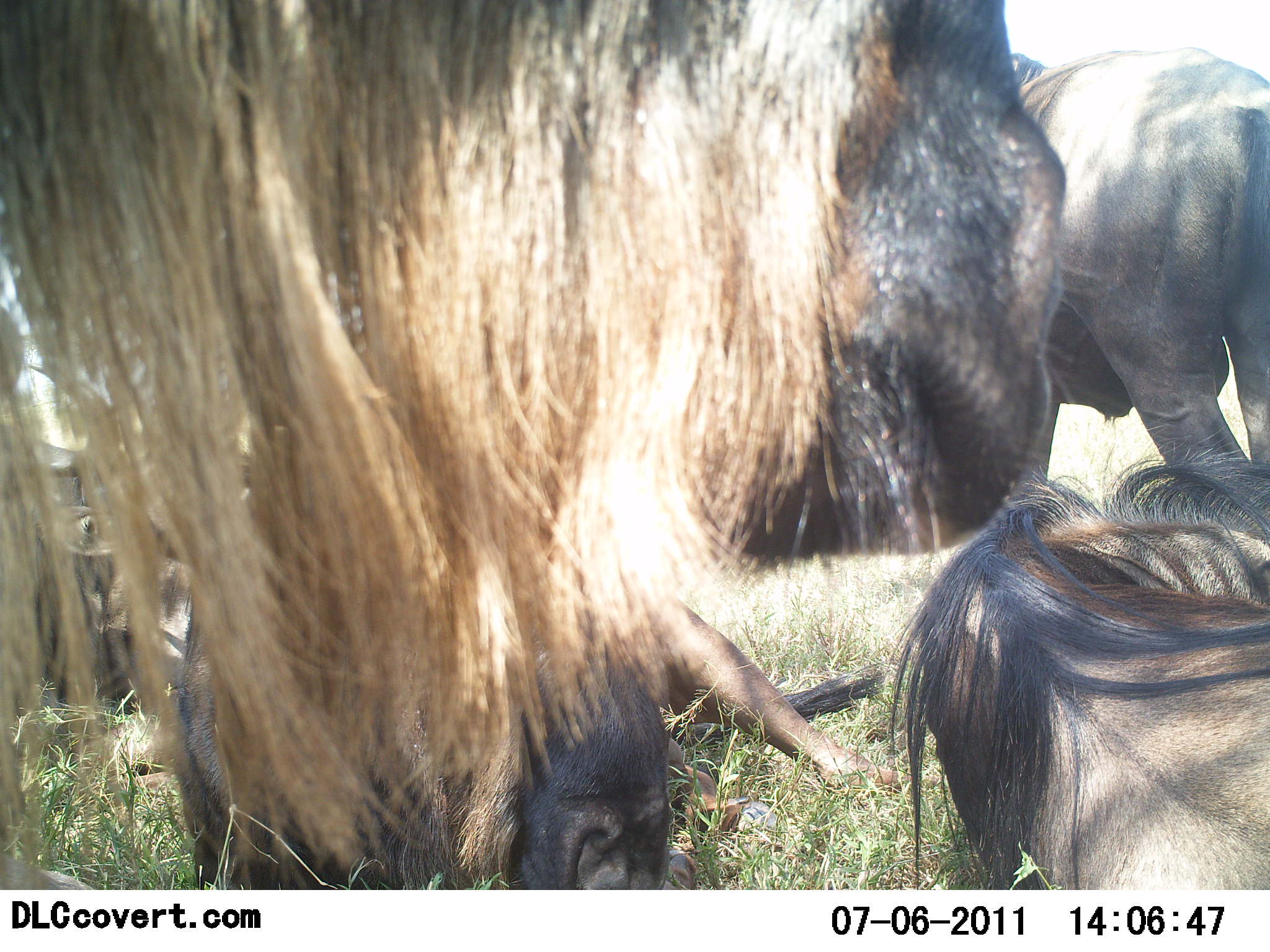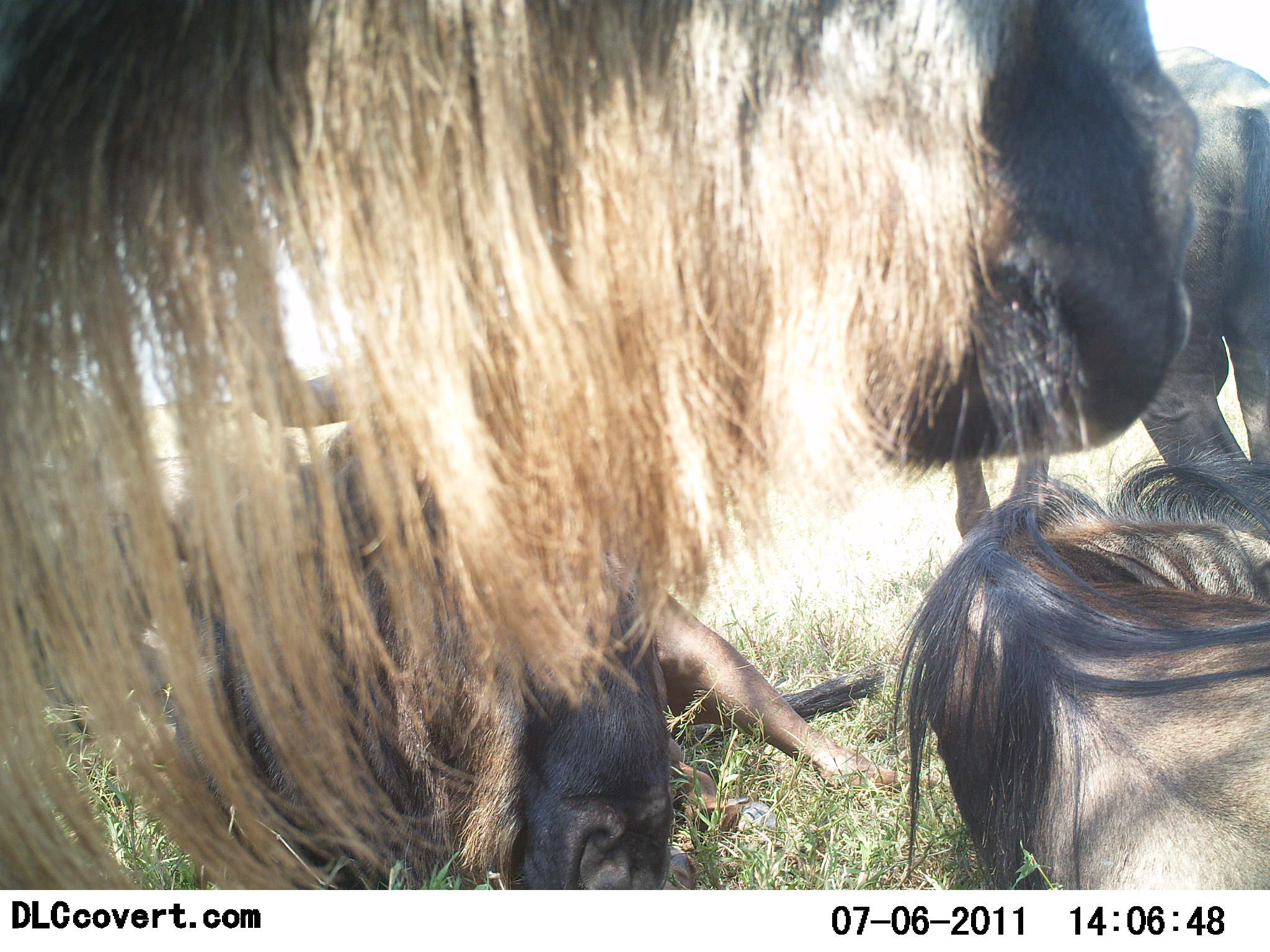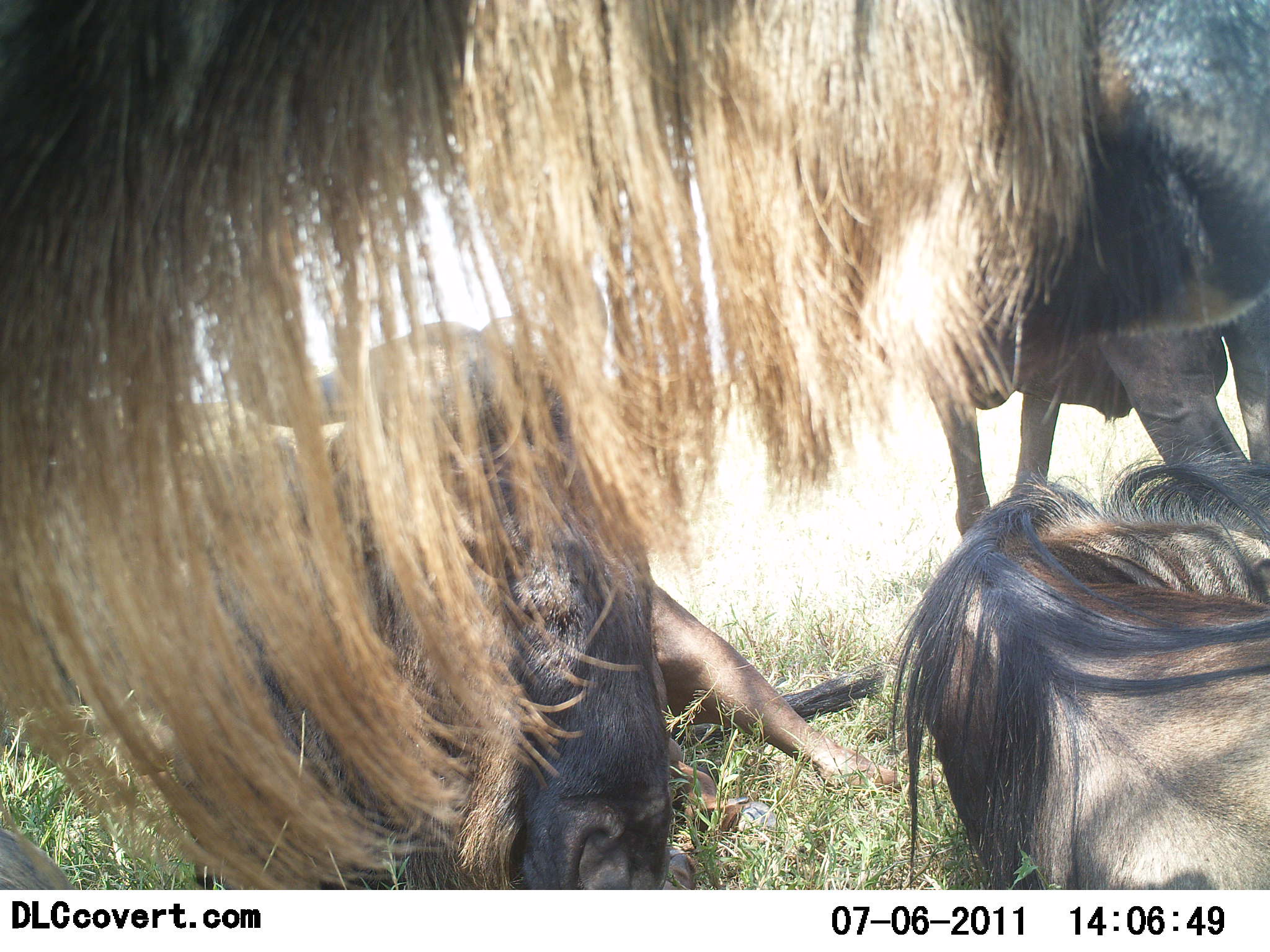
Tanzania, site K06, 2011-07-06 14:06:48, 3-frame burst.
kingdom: Animalia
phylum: Chordata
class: Mammalia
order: Artiodactyla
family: Bovidae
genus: Connochaetes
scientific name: Connochaetes taurinus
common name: blue wildebeest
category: wildebeest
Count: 4.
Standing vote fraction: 33%.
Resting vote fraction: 92%.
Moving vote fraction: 8%.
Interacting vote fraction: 25%.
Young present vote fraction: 0%.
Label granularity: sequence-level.